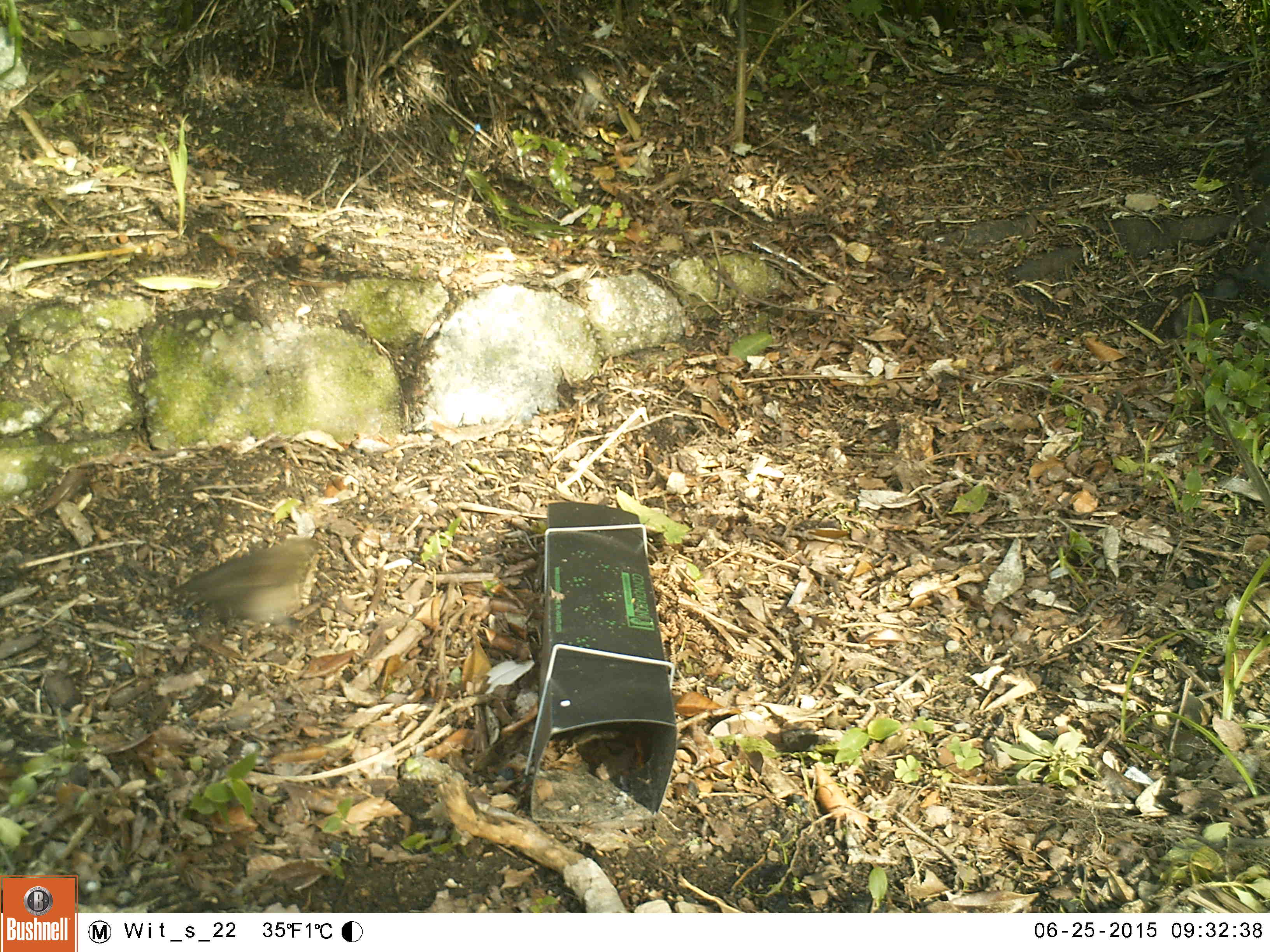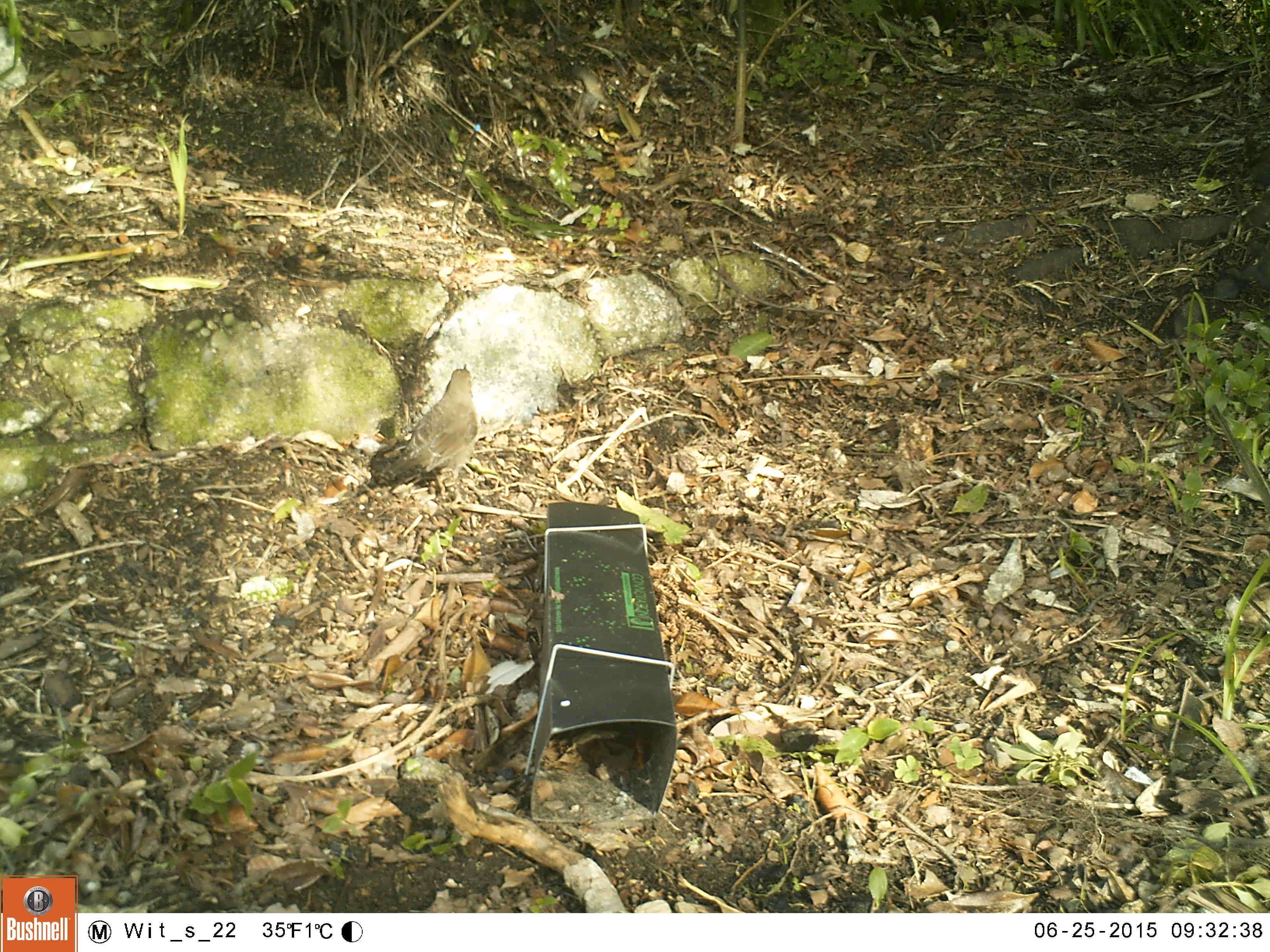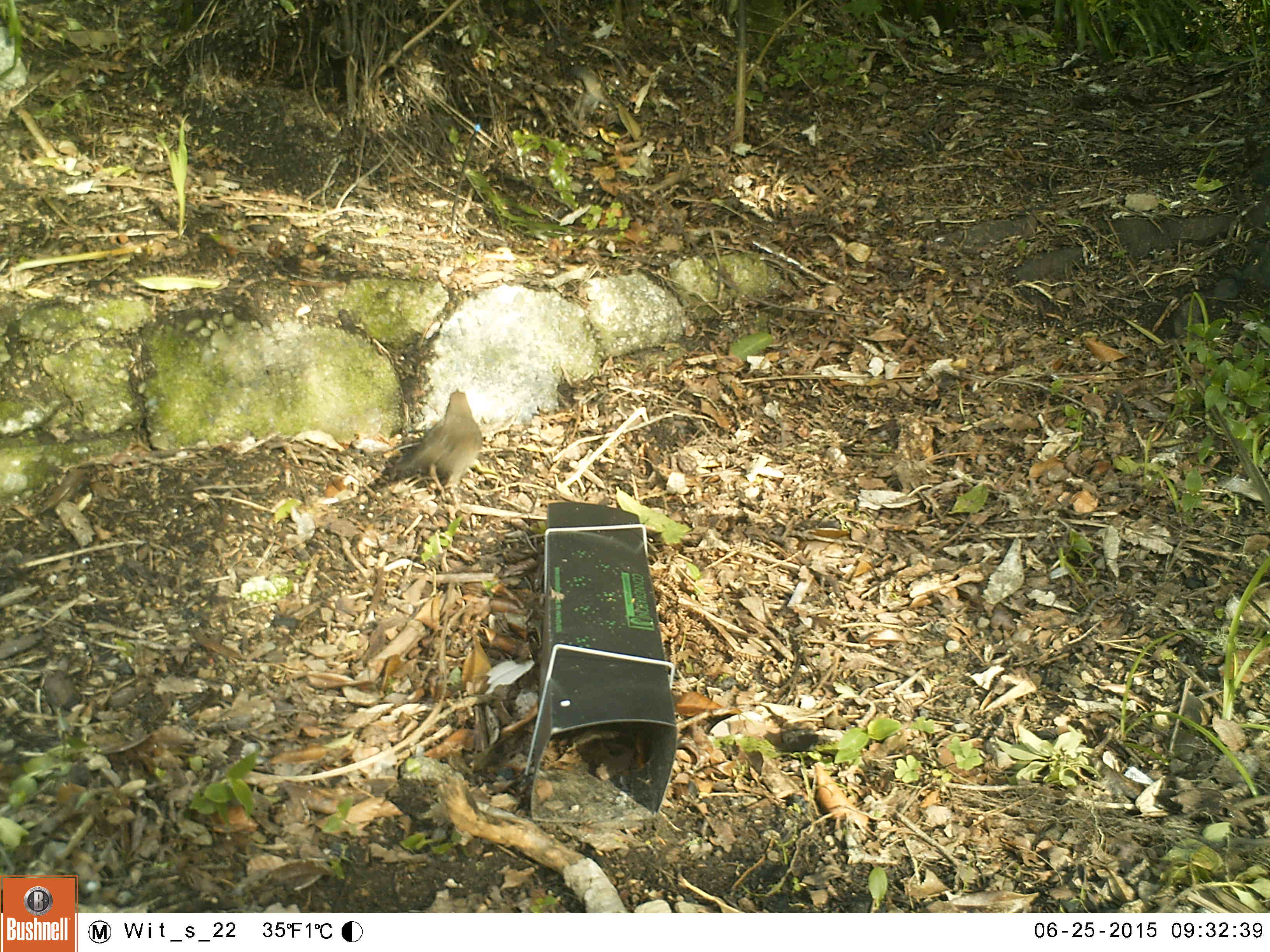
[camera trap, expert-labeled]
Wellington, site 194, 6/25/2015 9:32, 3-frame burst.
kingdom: Animalia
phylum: Chordata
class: Aves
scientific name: Aves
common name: bird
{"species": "bird (Aves)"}